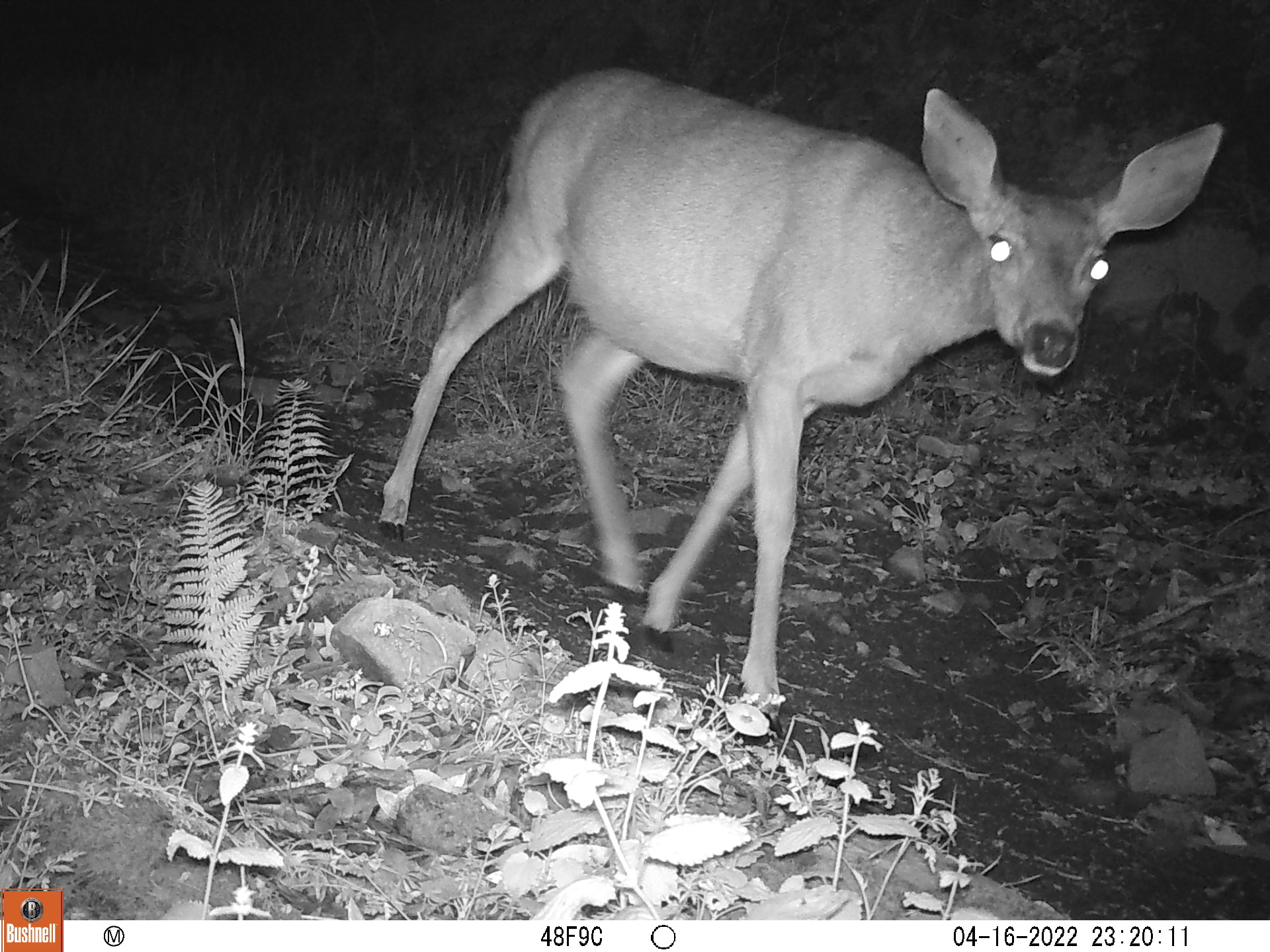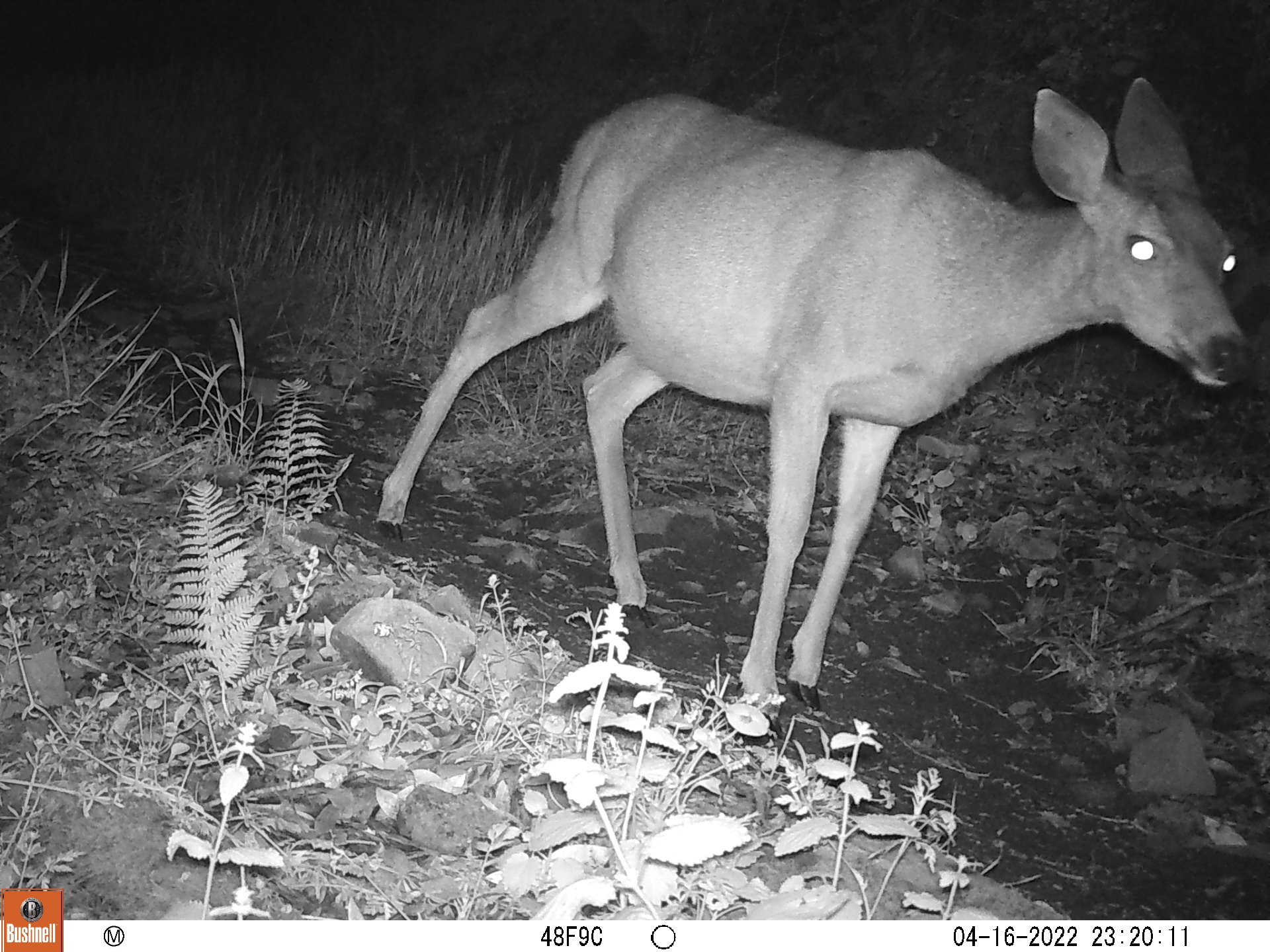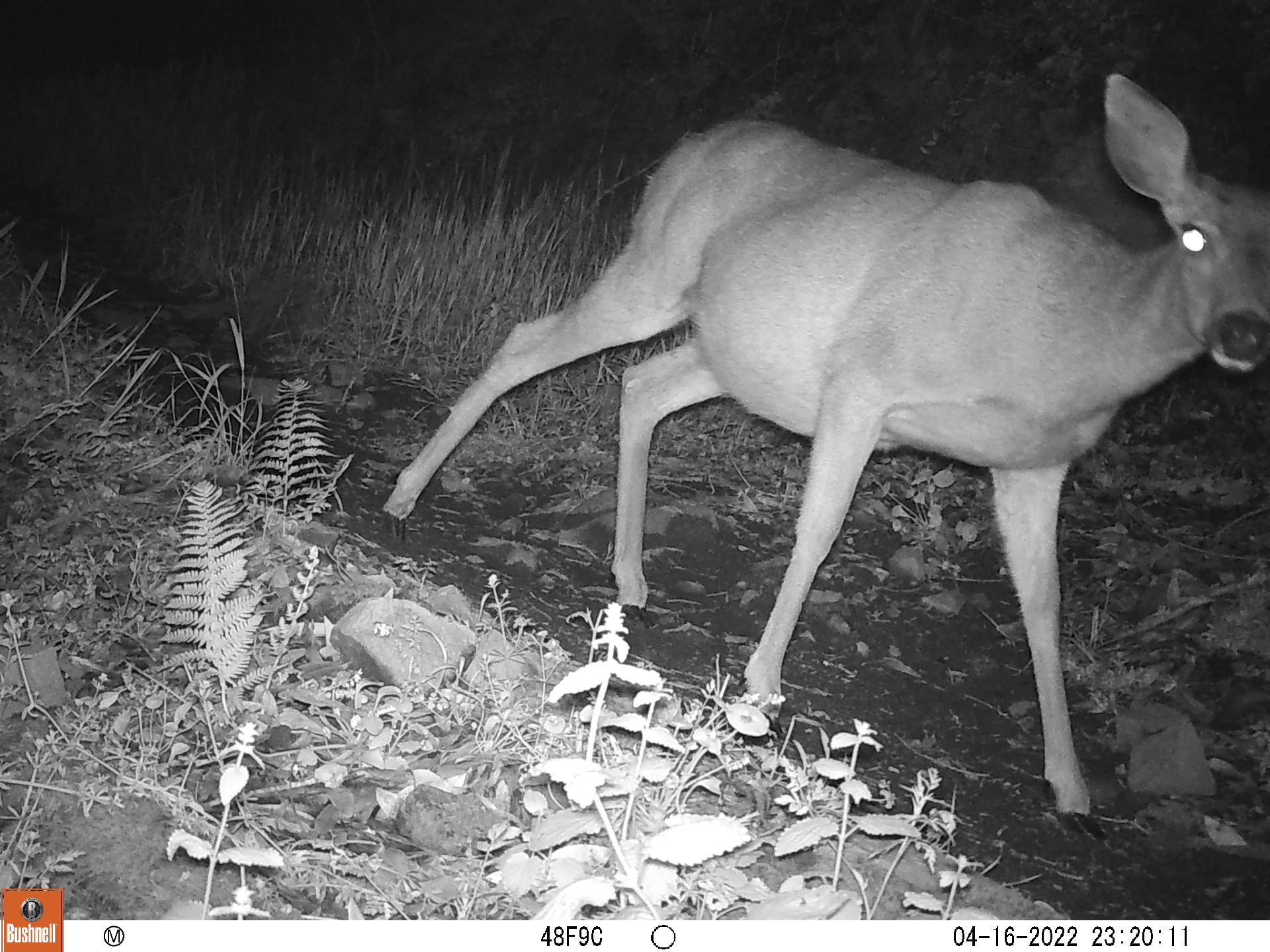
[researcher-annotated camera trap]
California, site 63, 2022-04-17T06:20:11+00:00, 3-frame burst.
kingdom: Animalia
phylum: Chordata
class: Mammalia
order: Artiodactyla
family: Cervidae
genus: Odocoileus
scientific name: Odocoileus hemionus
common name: mule deer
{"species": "mule deer (Odocoileus hemionus)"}